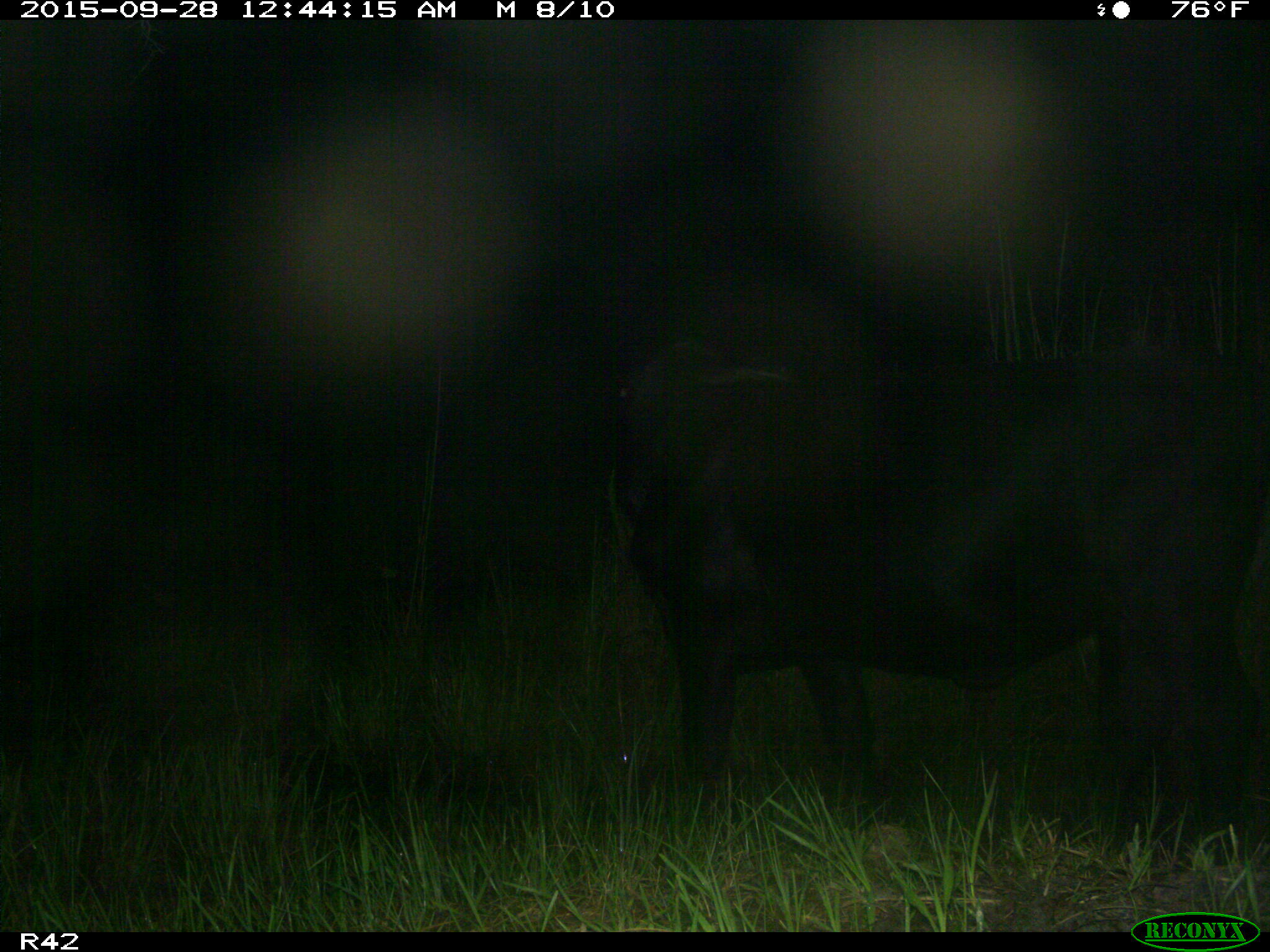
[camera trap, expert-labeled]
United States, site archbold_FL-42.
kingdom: Animalia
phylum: Chordata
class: Mammalia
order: Artiodactyla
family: Bovidae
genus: Bos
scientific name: Bos taurus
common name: domestic cow